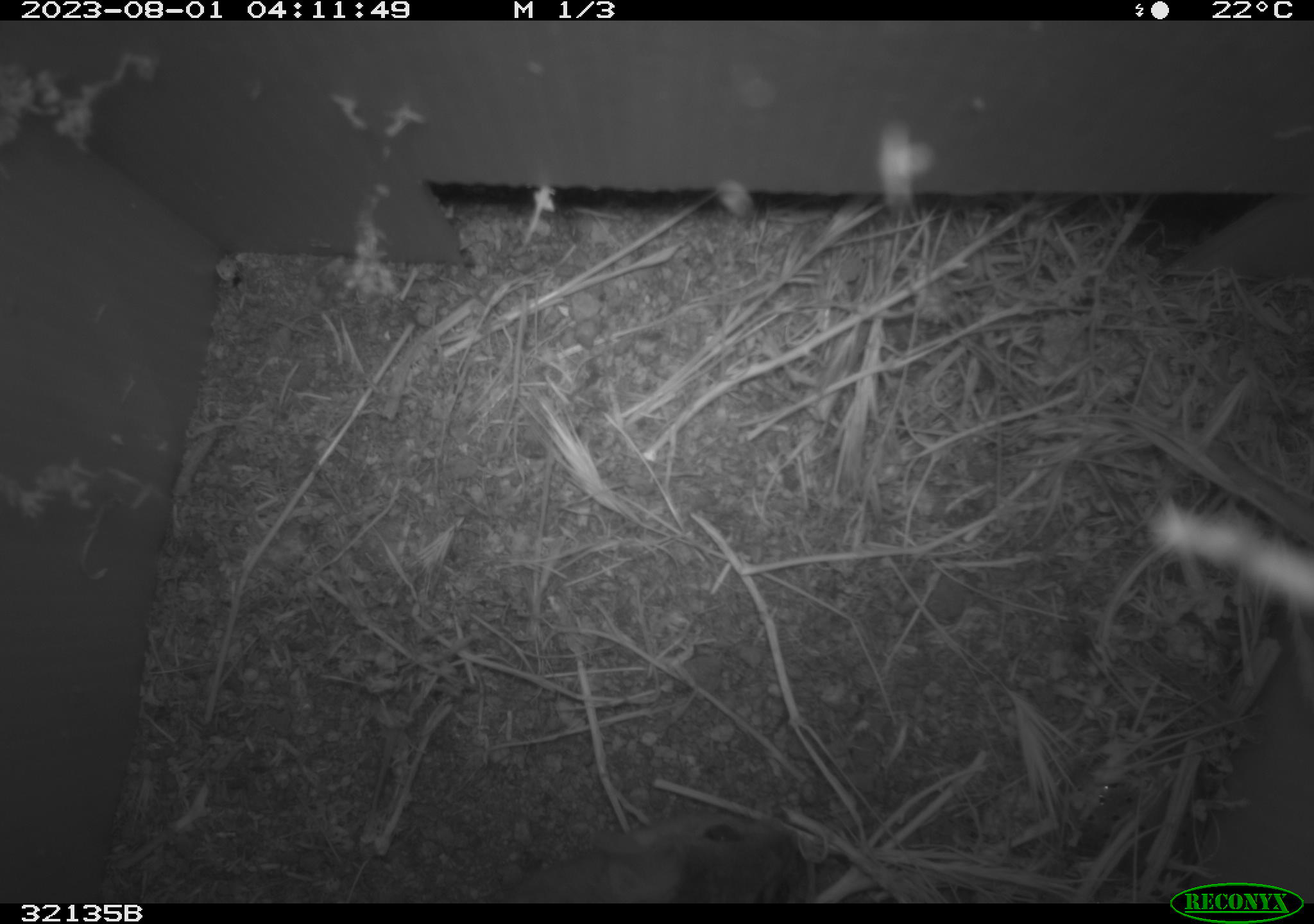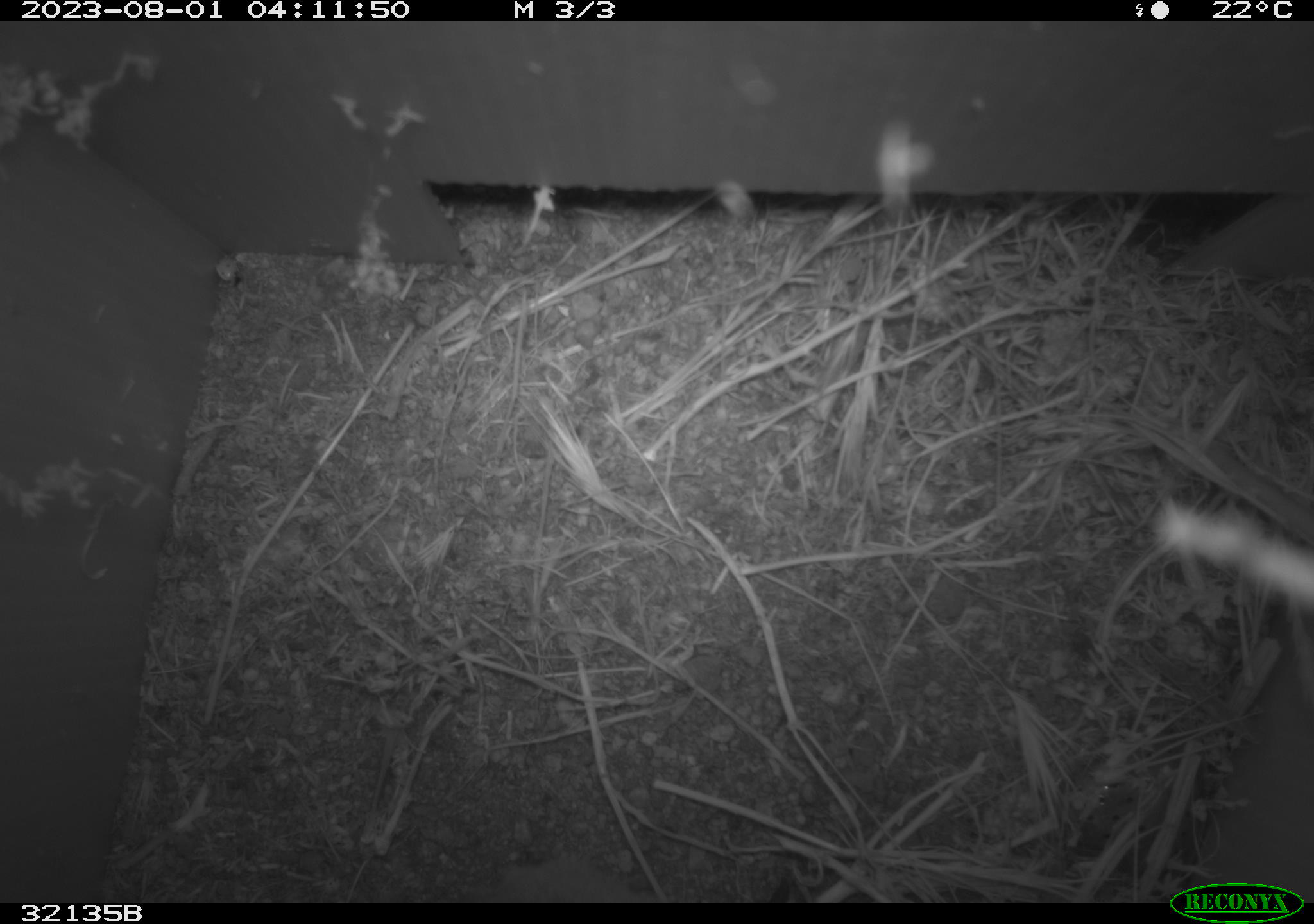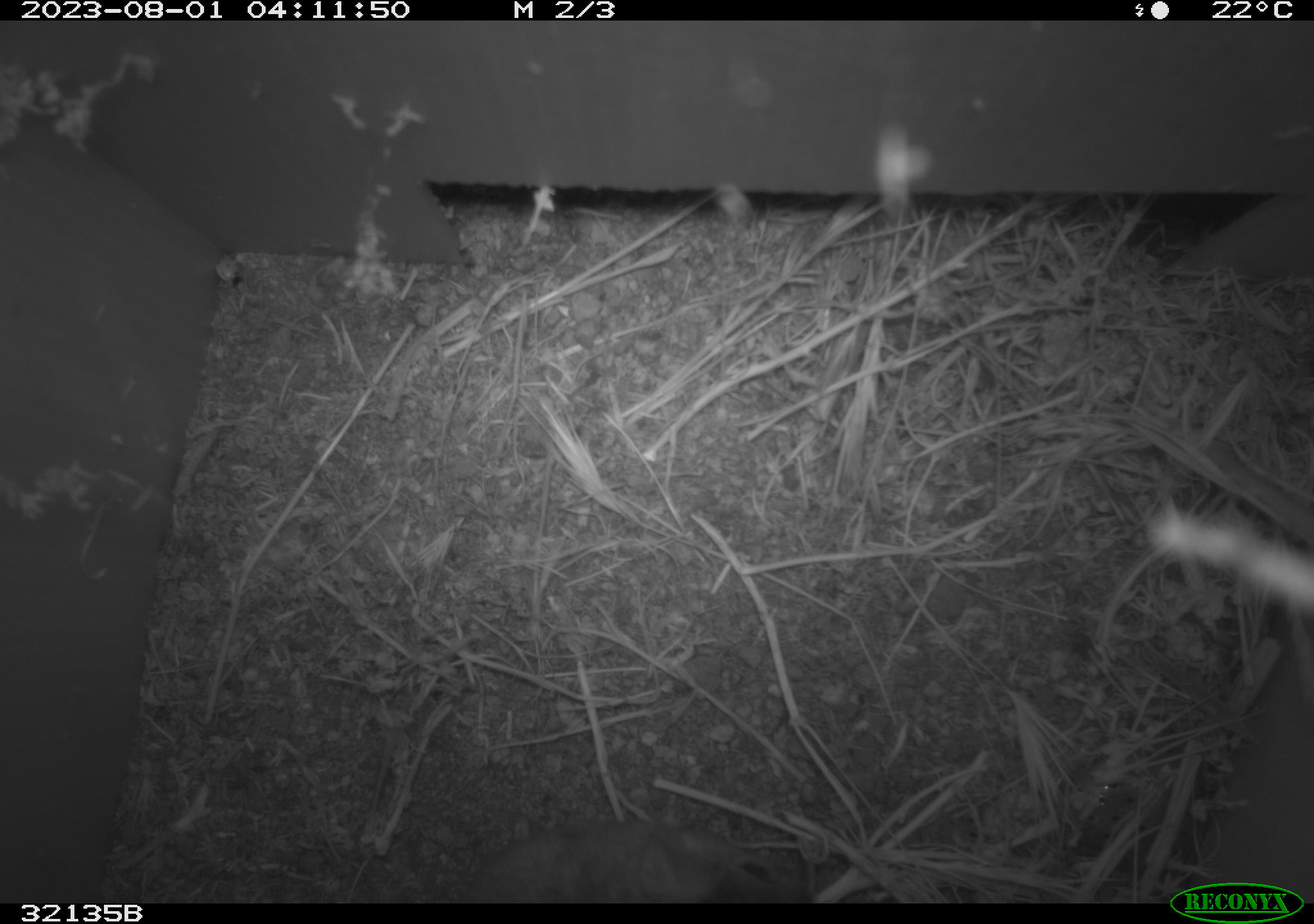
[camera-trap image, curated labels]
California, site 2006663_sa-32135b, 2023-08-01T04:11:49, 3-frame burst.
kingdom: Animalia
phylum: Chordata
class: Mammalia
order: Rodentia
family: Cricetidae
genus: Neotoma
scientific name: Neotoma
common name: pack rat or woodrat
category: neotoma species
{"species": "neotoma species (pack rat or woodrat) (Neotoma)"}